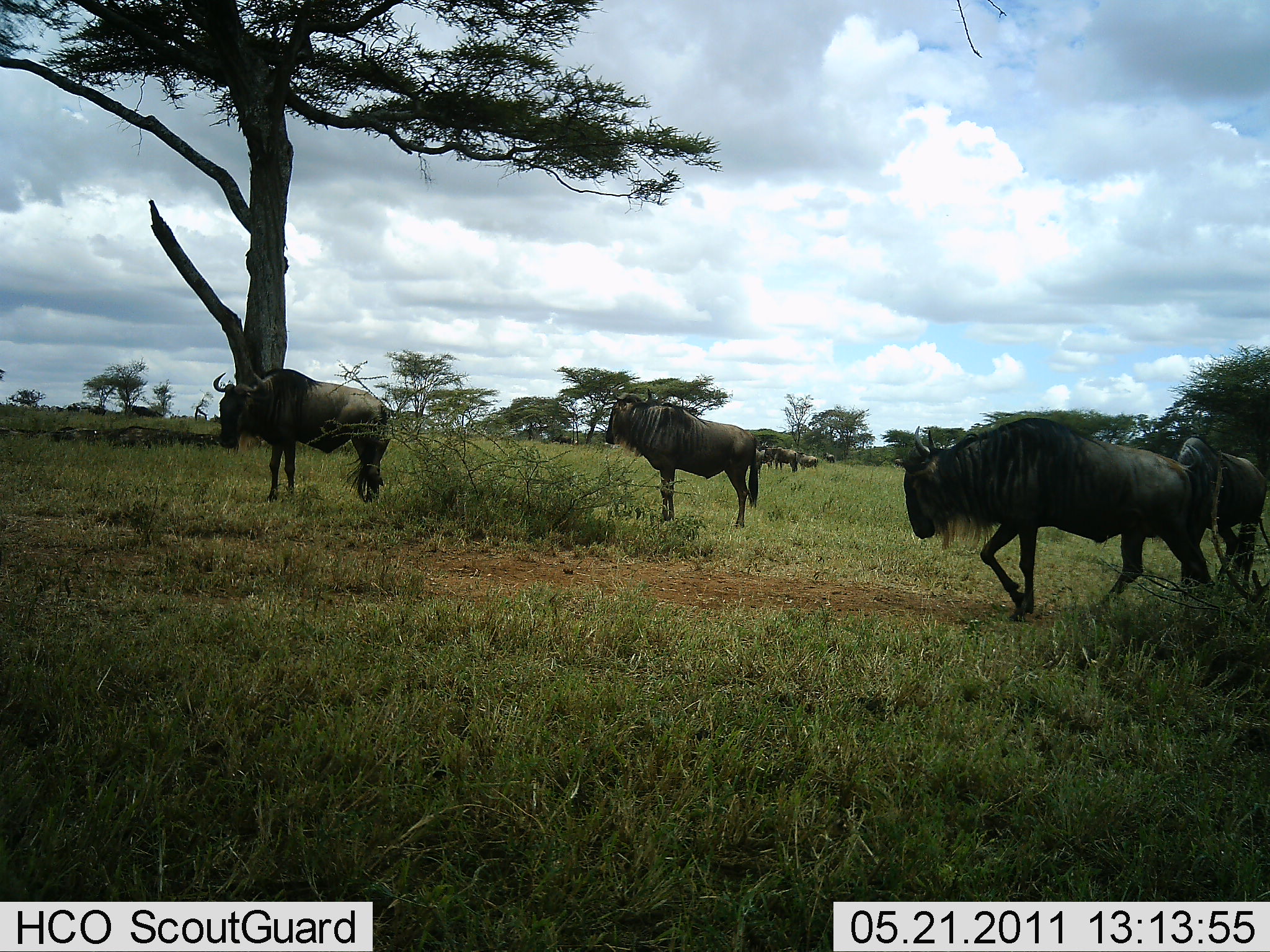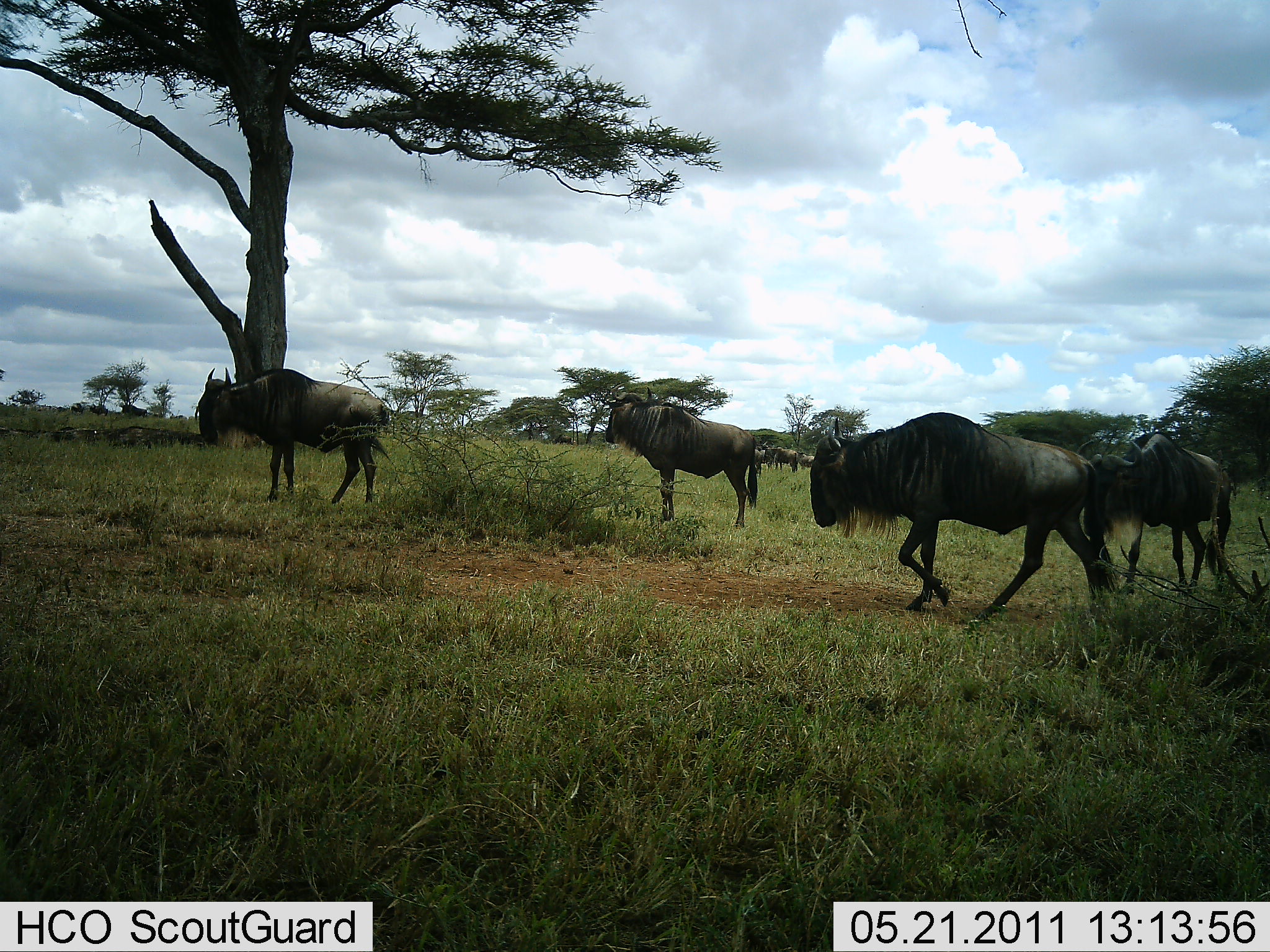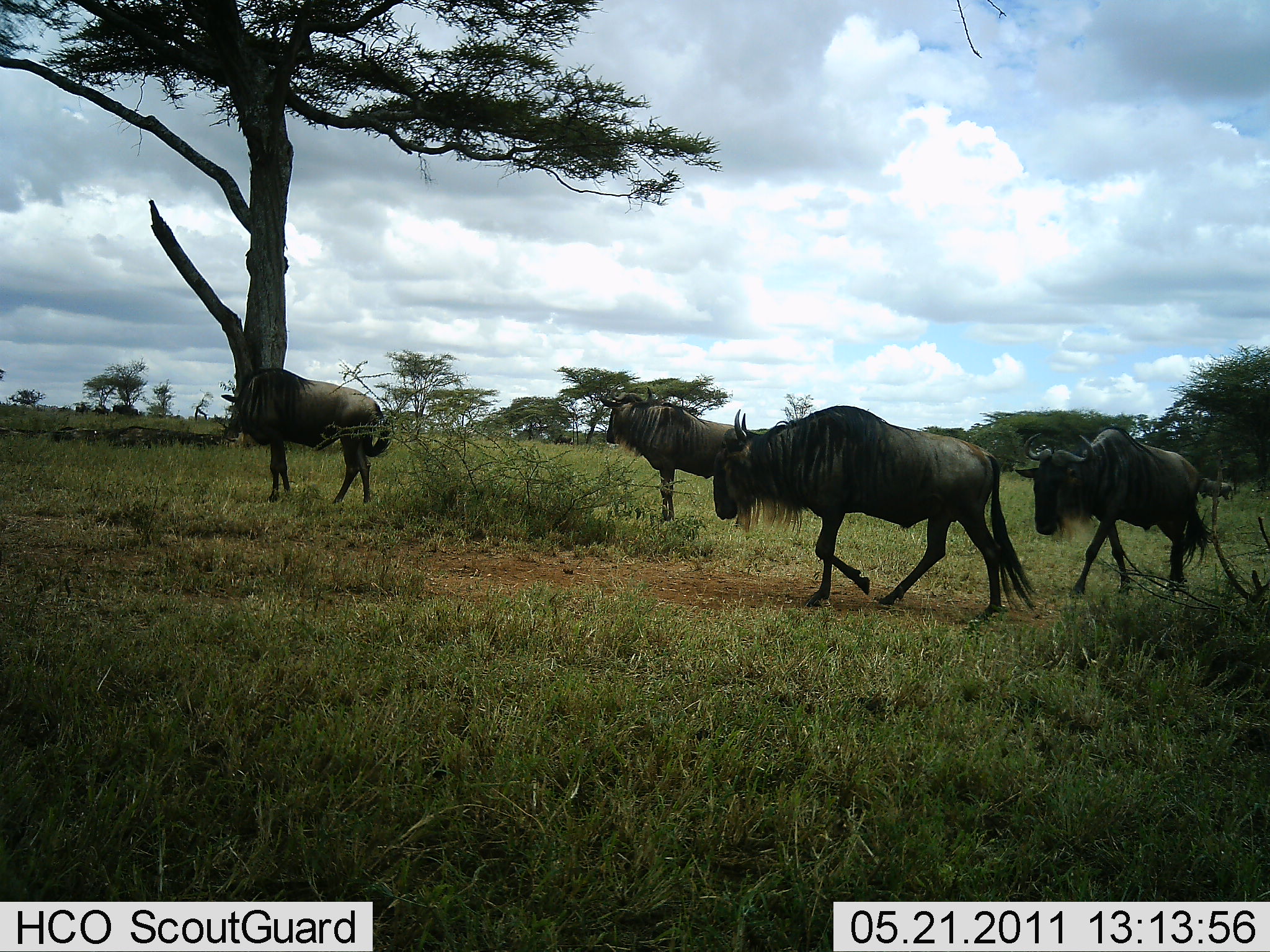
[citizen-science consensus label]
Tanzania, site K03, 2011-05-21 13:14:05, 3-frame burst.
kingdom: Animalia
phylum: Chordata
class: Mammalia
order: Artiodactyla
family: Bovidae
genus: Connochaetes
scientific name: Connochaetes taurinus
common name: blue wildebeest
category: wildebeest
Wildebeest (blue wildebeest) (Connochaetes taurinus), count 10. Behavior (volunteer vote fractions): standing 73%, resting 0%, moving 100%, interacting 0%. Young present (vote fraction): 0%. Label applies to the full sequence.